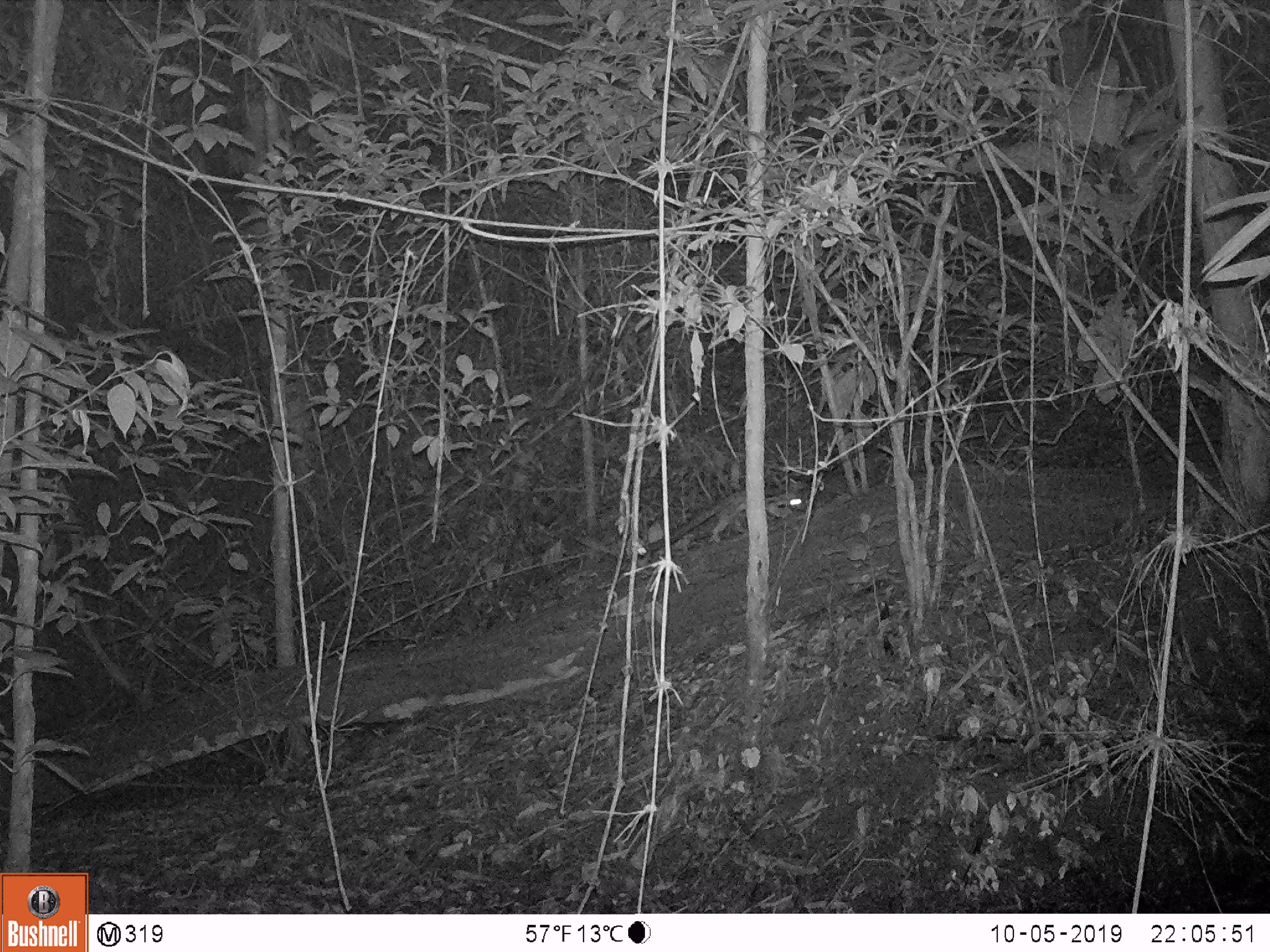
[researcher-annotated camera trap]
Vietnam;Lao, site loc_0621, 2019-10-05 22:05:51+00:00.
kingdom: Animalia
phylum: Chordata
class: Mammalia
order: Carnivora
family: Prionodontidae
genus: Prionodon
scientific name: Prionodon pardicolor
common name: spotted linsang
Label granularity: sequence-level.